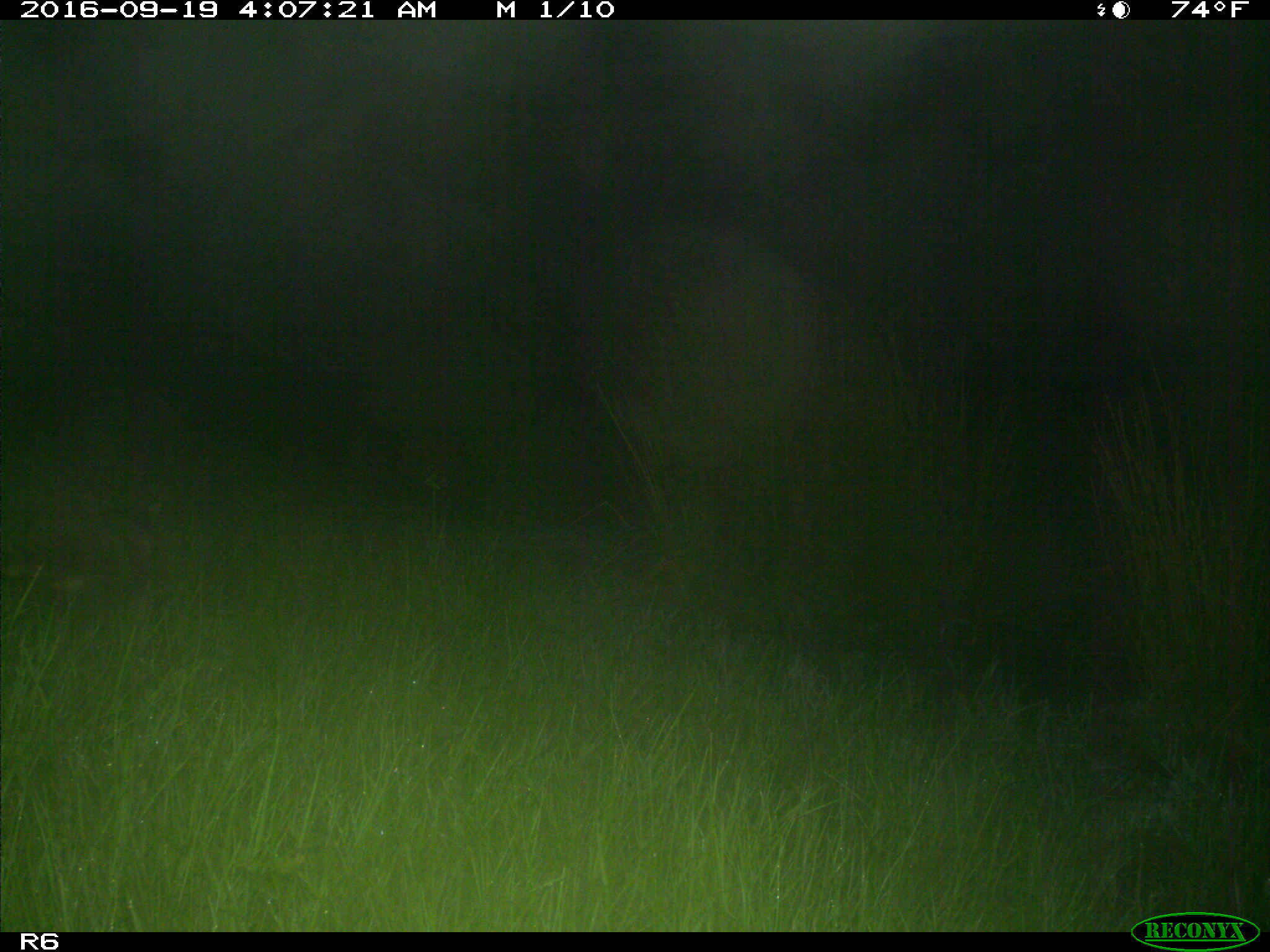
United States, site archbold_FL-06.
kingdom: Animalia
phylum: Chordata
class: Mammalia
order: Carnivora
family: Procyonidae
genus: Procyon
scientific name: Procyon lotor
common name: common raccoon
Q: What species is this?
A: Procyon lotor (common raccoon).